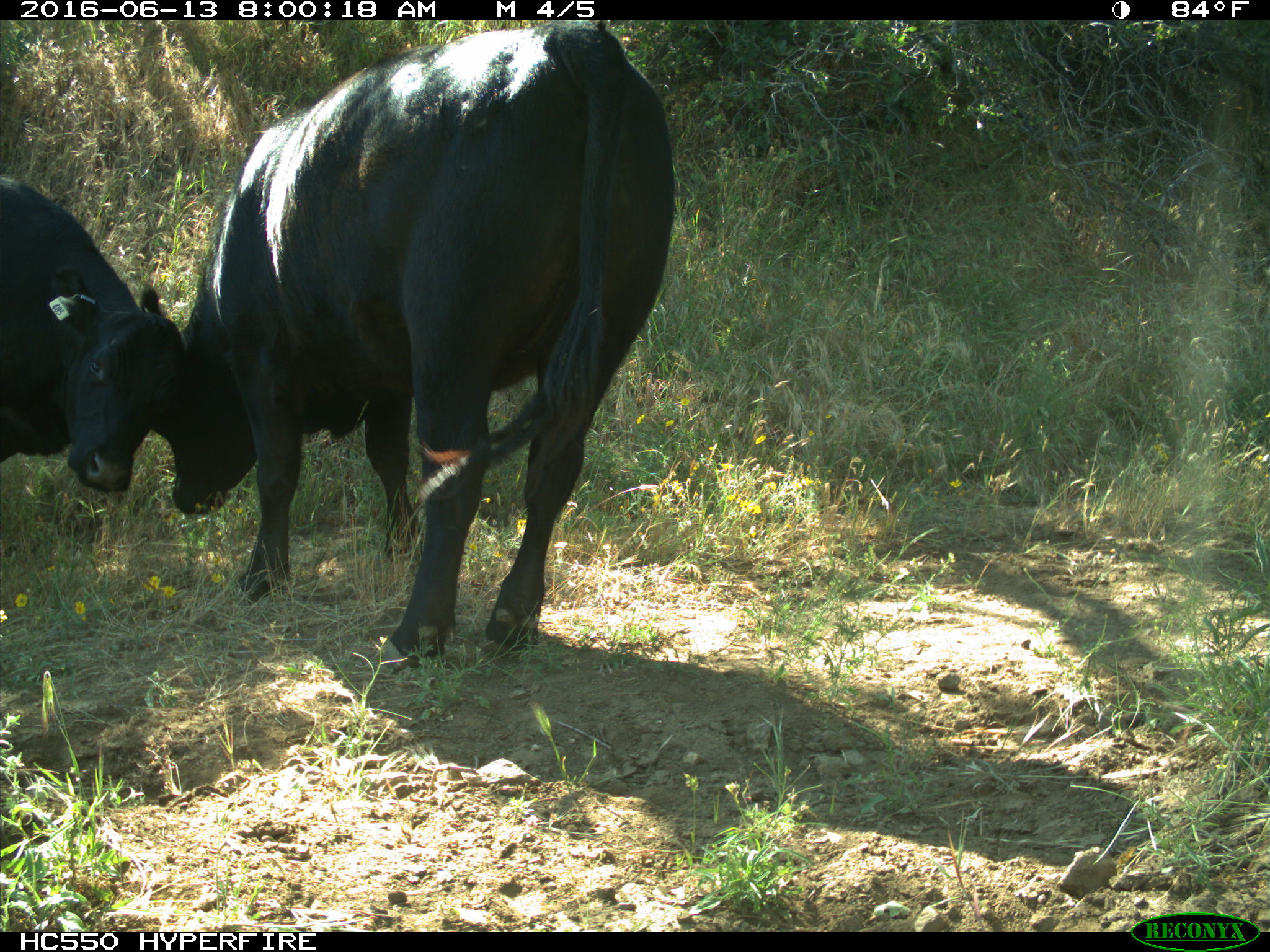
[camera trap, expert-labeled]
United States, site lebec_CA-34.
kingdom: Animalia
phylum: Chordata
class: Mammalia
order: Artiodactyla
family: Bovidae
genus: Bos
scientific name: Bos taurus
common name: domestic cow